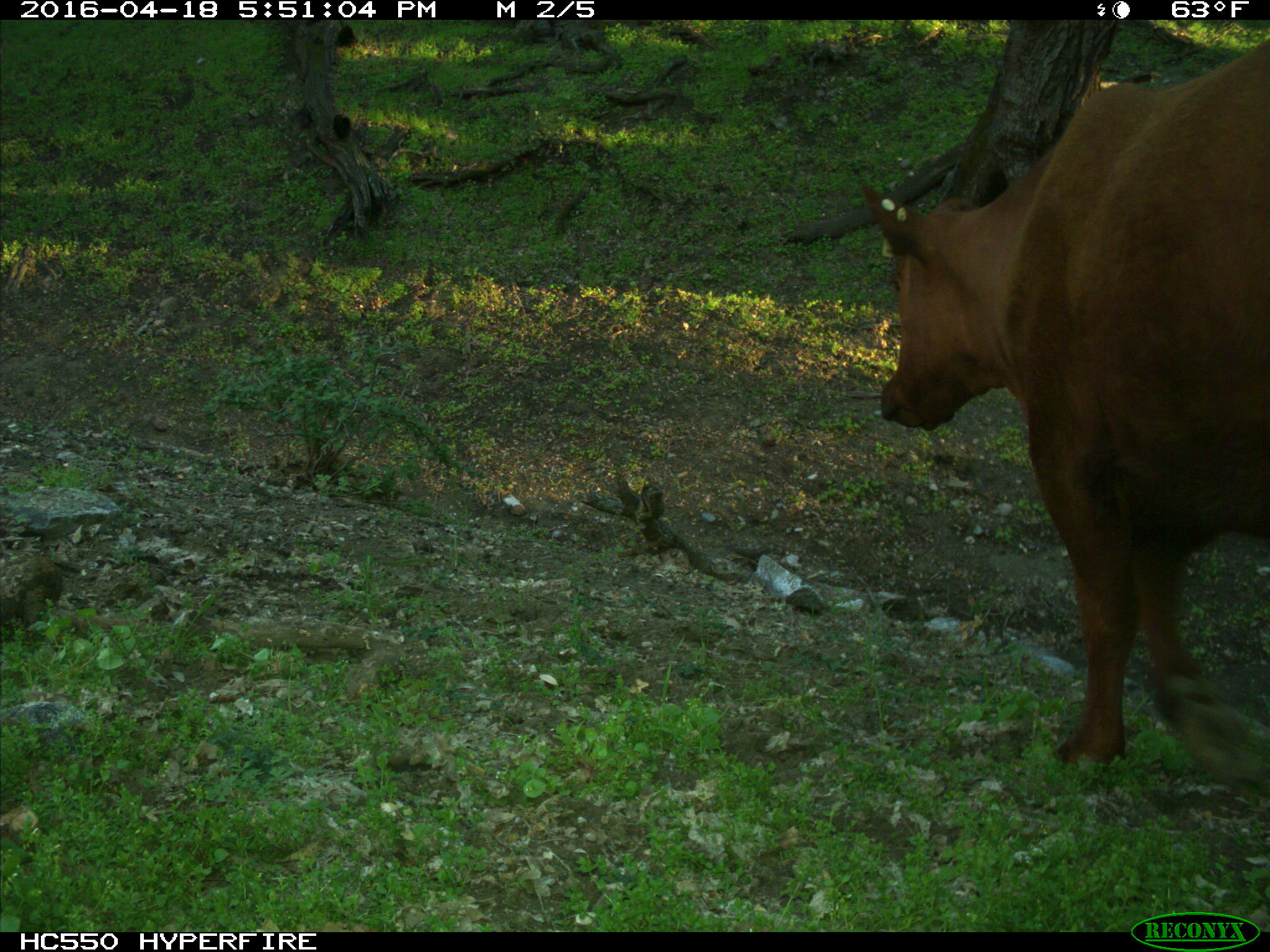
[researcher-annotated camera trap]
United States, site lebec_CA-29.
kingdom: Animalia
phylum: Chordata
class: Mammalia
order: Artiodactyla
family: Bovidae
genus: Bos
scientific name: Bos taurus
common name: domestic cow